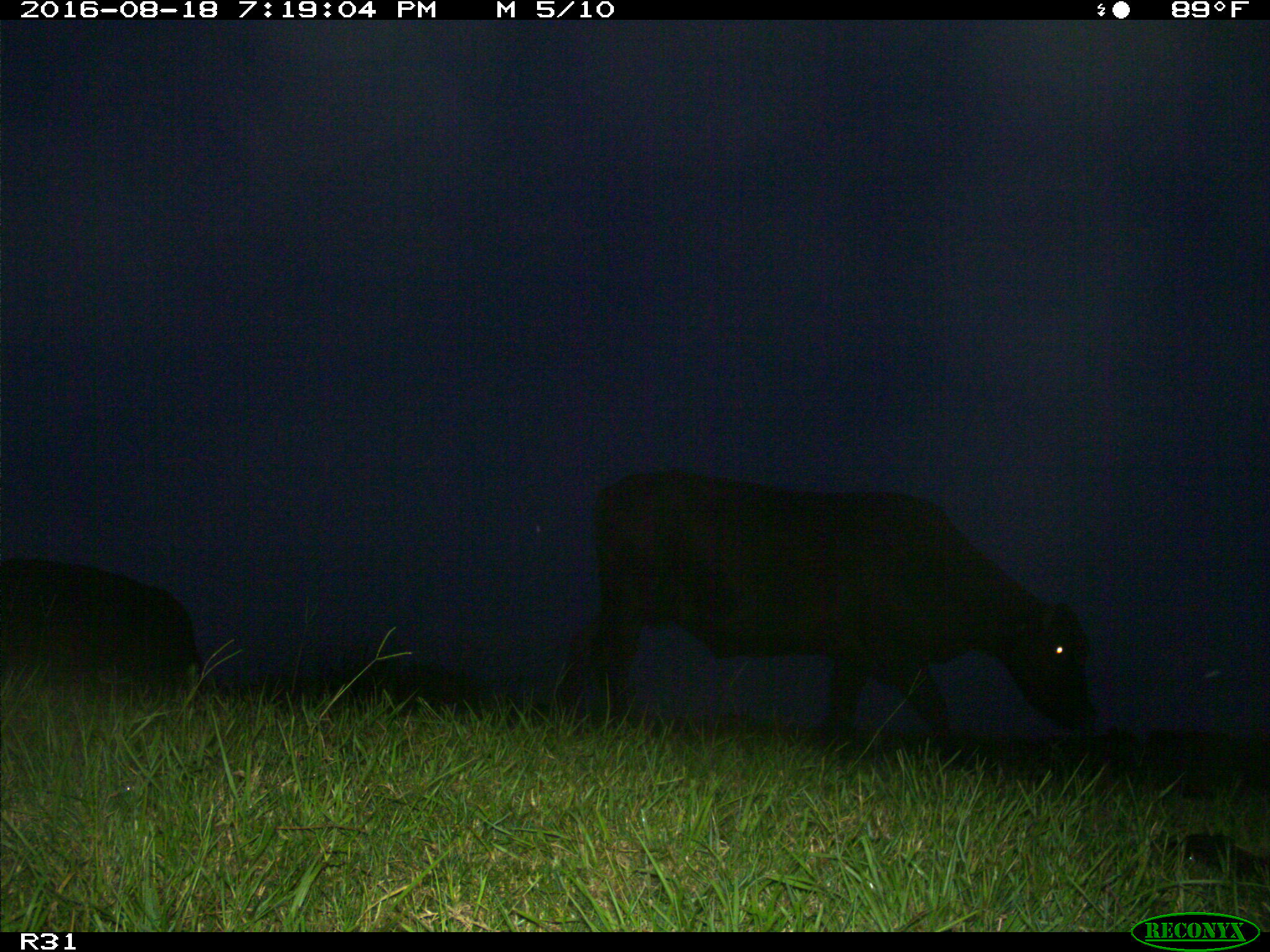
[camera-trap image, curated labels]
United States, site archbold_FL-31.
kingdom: Animalia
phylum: Chordata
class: Mammalia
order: Artiodactyla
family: Bovidae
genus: Bos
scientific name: Bos taurus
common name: domestic cow